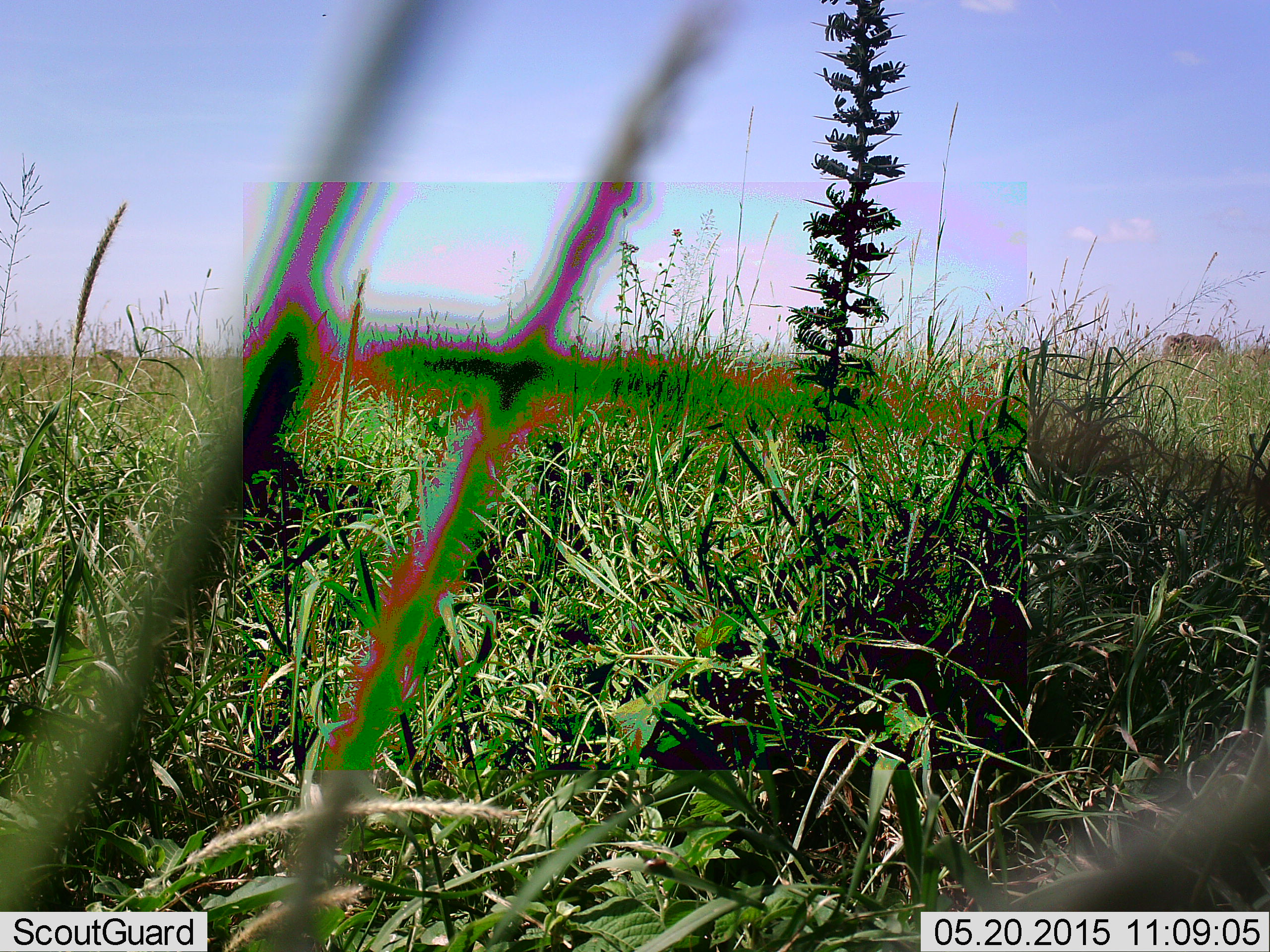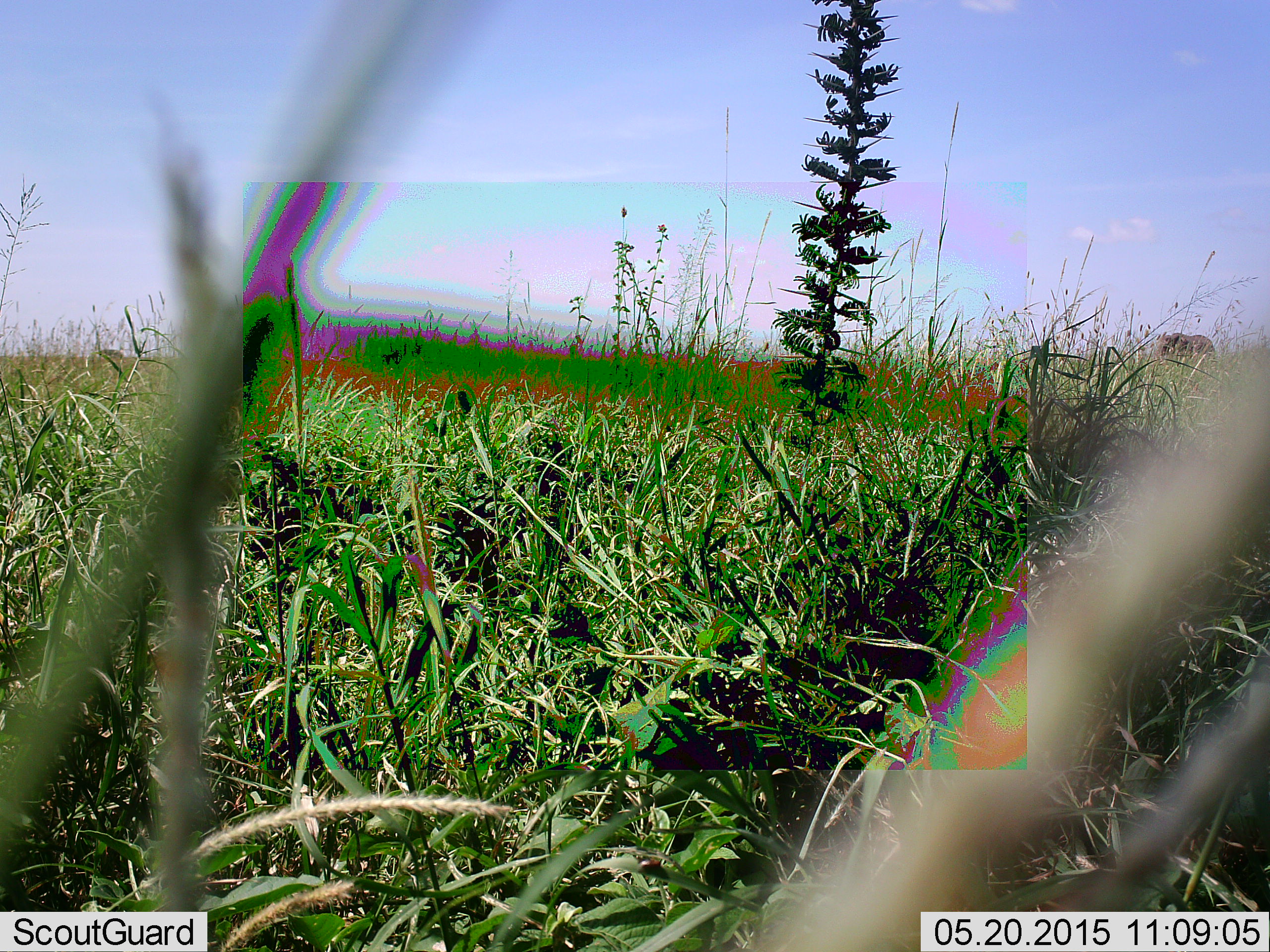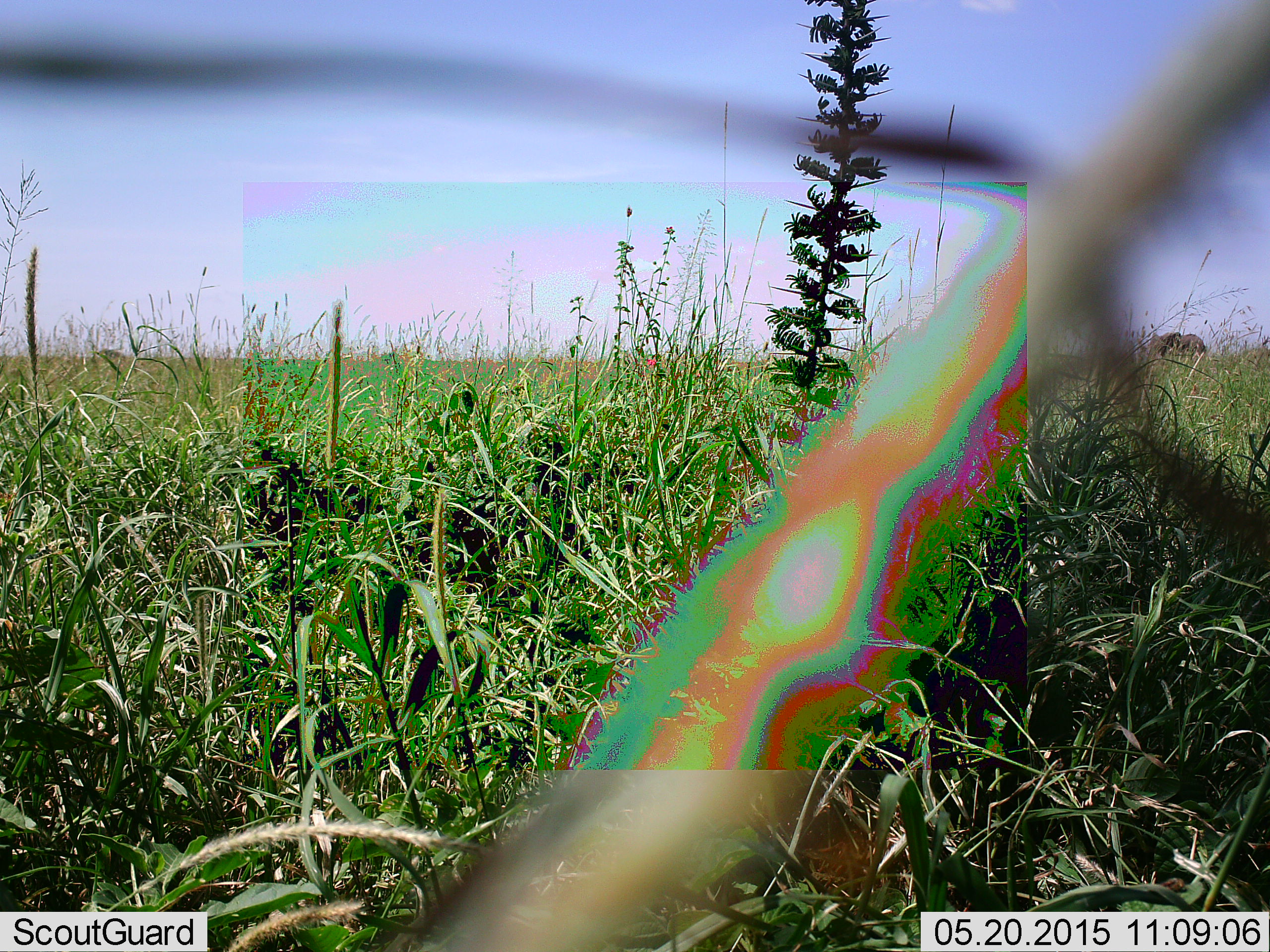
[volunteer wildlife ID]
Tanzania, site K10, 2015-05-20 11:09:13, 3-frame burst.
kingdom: Animalia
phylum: Chordata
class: Mammalia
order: Proboscidea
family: Elephantidae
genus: Loxodonta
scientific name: Loxodonta africana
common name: african bush elephant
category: elephant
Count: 1.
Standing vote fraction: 10%.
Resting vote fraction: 0%.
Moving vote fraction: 100%.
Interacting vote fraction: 0%.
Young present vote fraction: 0%.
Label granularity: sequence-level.